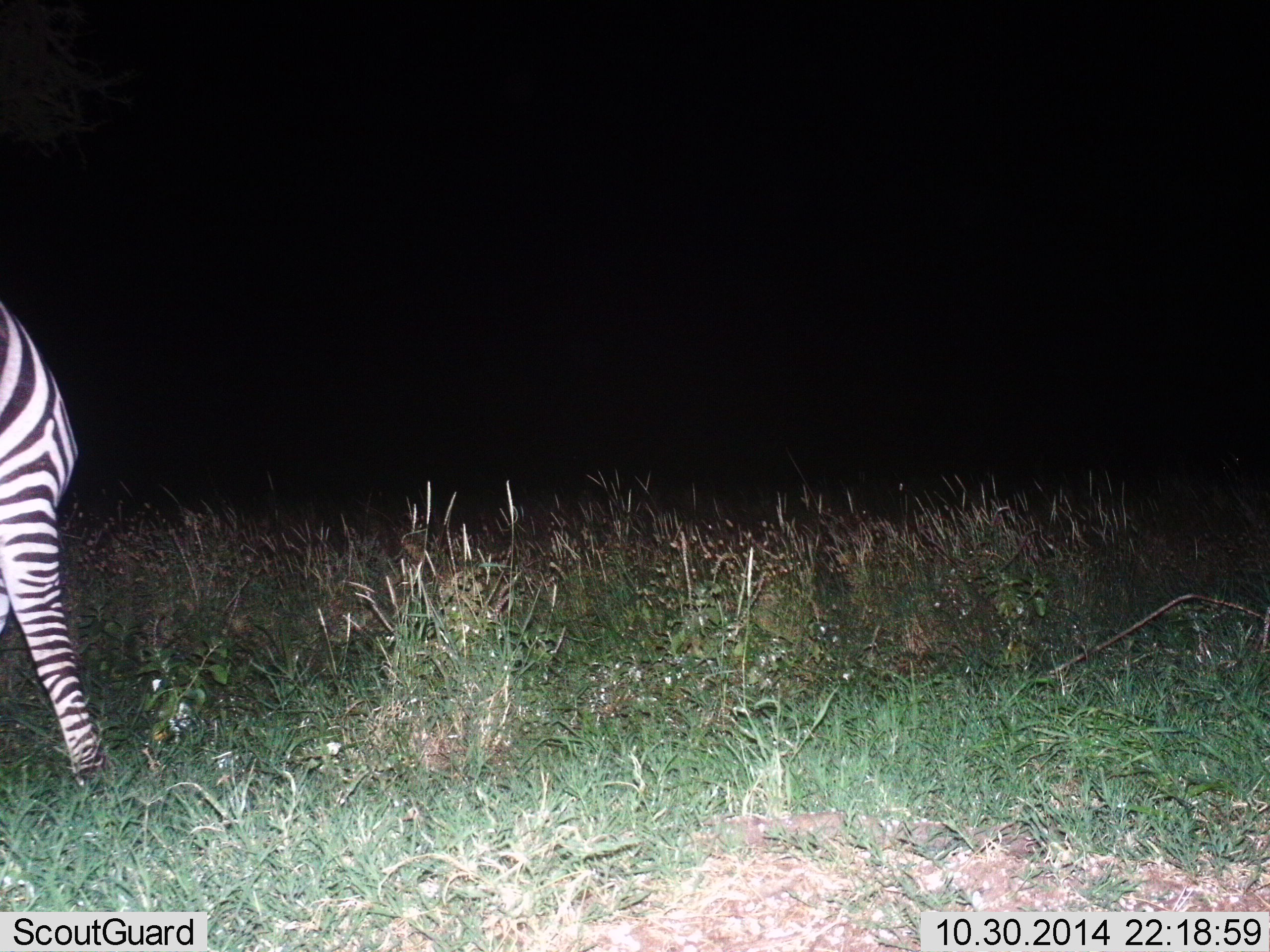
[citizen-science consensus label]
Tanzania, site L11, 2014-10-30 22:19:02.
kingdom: Animalia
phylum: Chordata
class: Mammalia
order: Perissodactyla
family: Equidae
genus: Equus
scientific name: Equus quagga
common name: plains zebra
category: zebra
Zebra (plains zebra) (Equus quagga), count 1. Behavior (volunteer vote fractions): standing 80%, resting 0%, moving 20%, interacting 0%. Young present (vote fraction): 0%. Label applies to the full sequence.